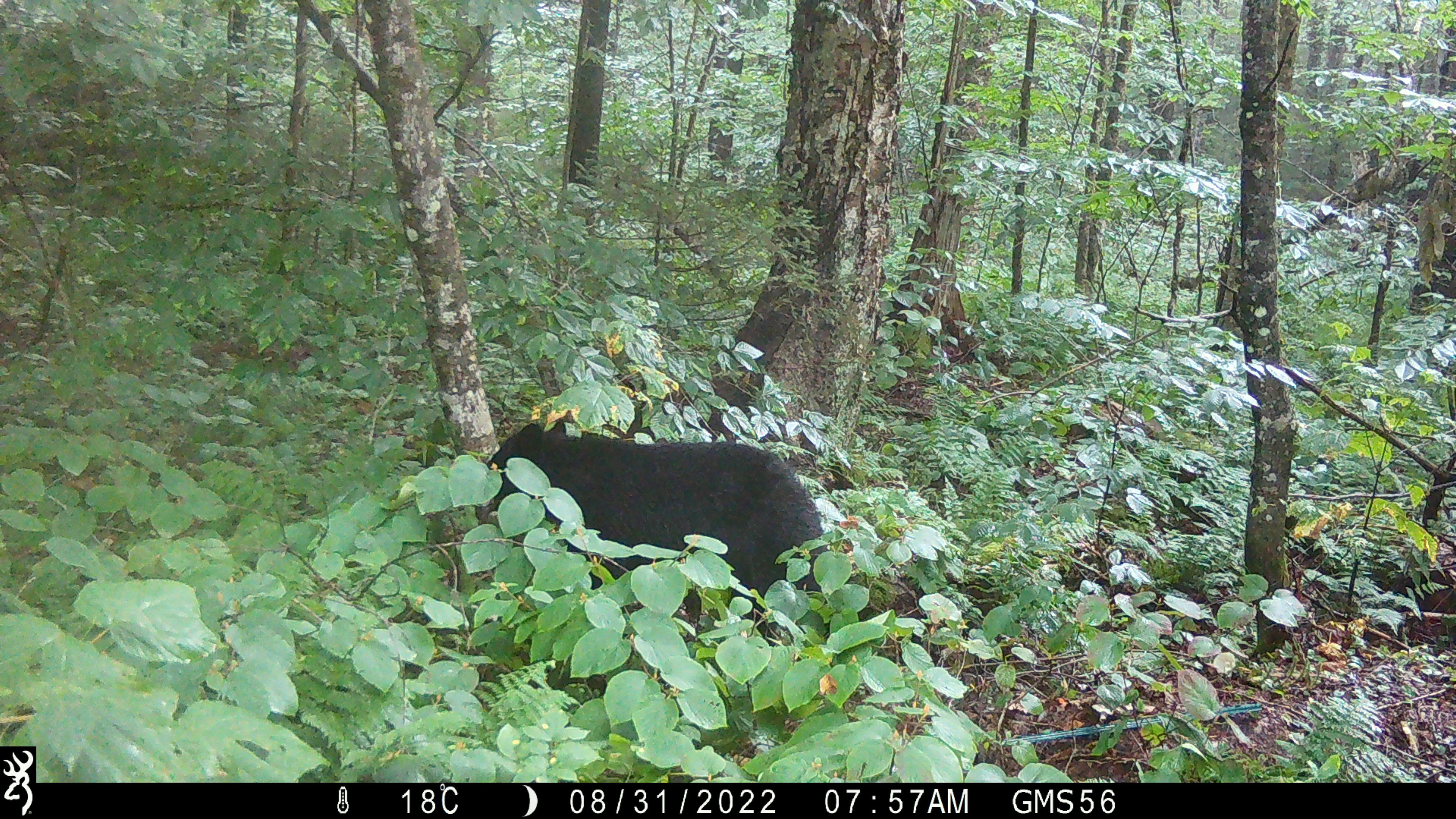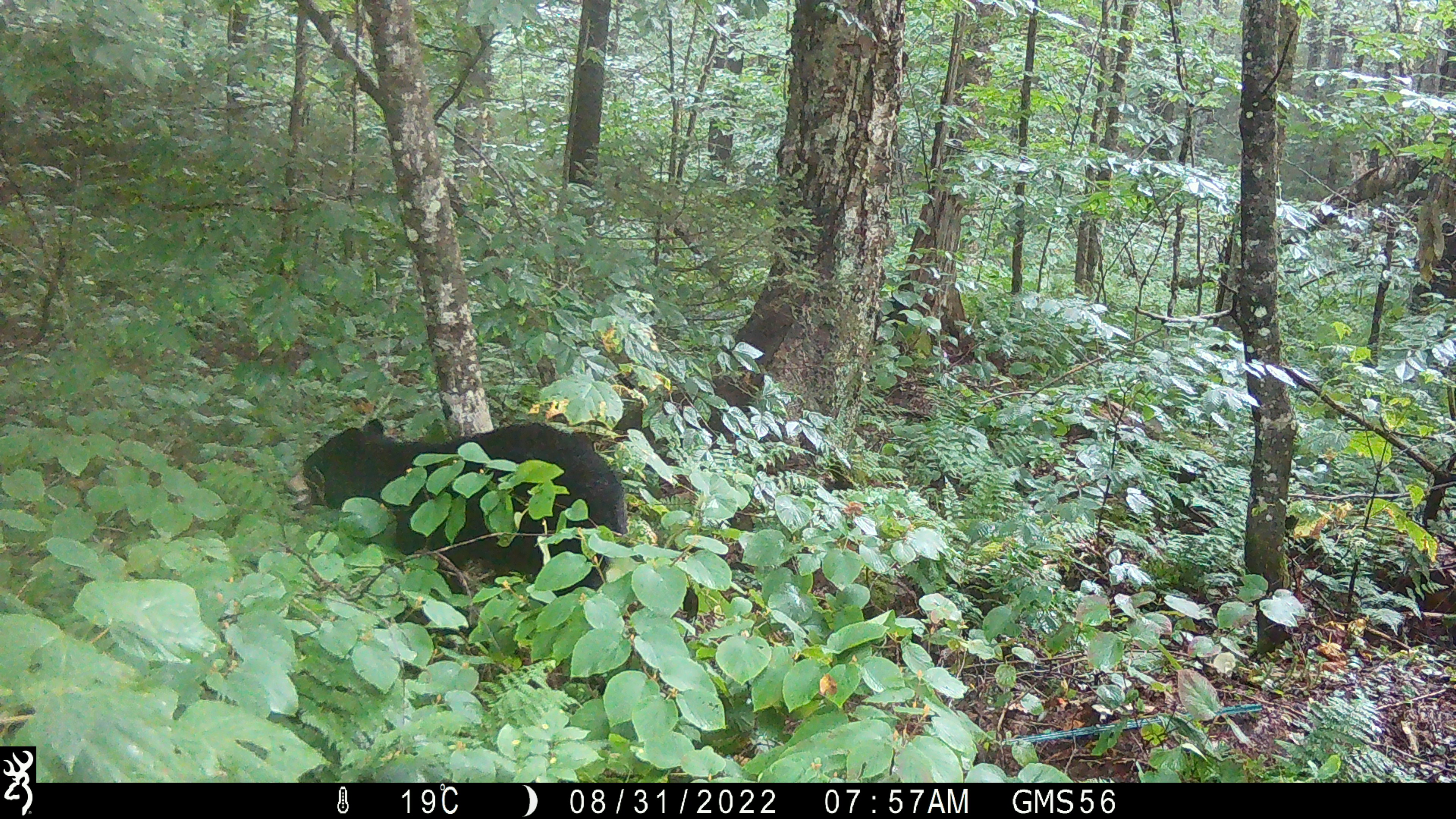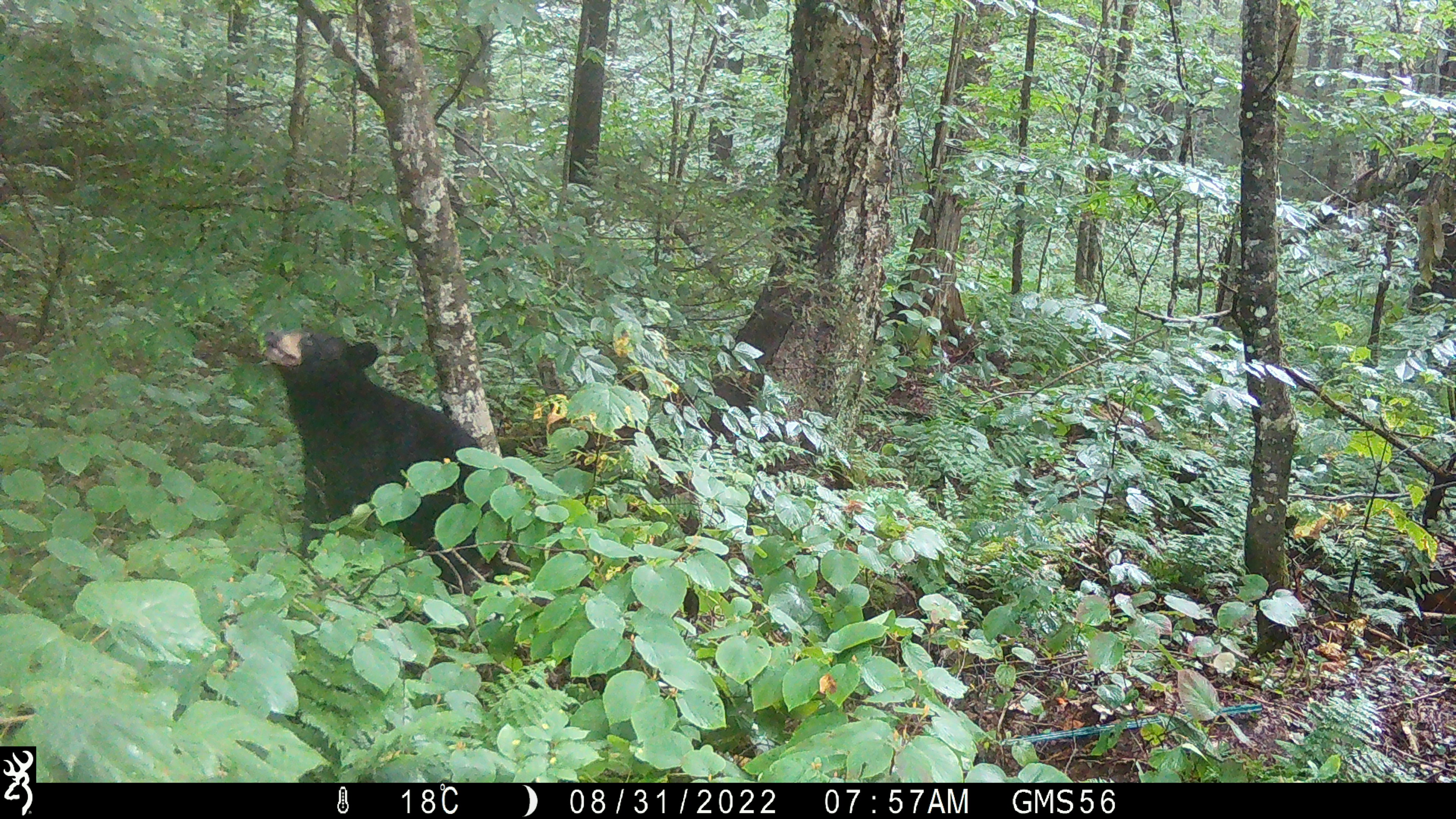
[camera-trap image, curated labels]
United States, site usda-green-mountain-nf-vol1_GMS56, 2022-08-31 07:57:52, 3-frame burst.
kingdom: Animalia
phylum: Chordata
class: Mammalia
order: Carnivora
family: Ursidae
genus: Ursus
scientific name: Ursus americanus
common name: black bear